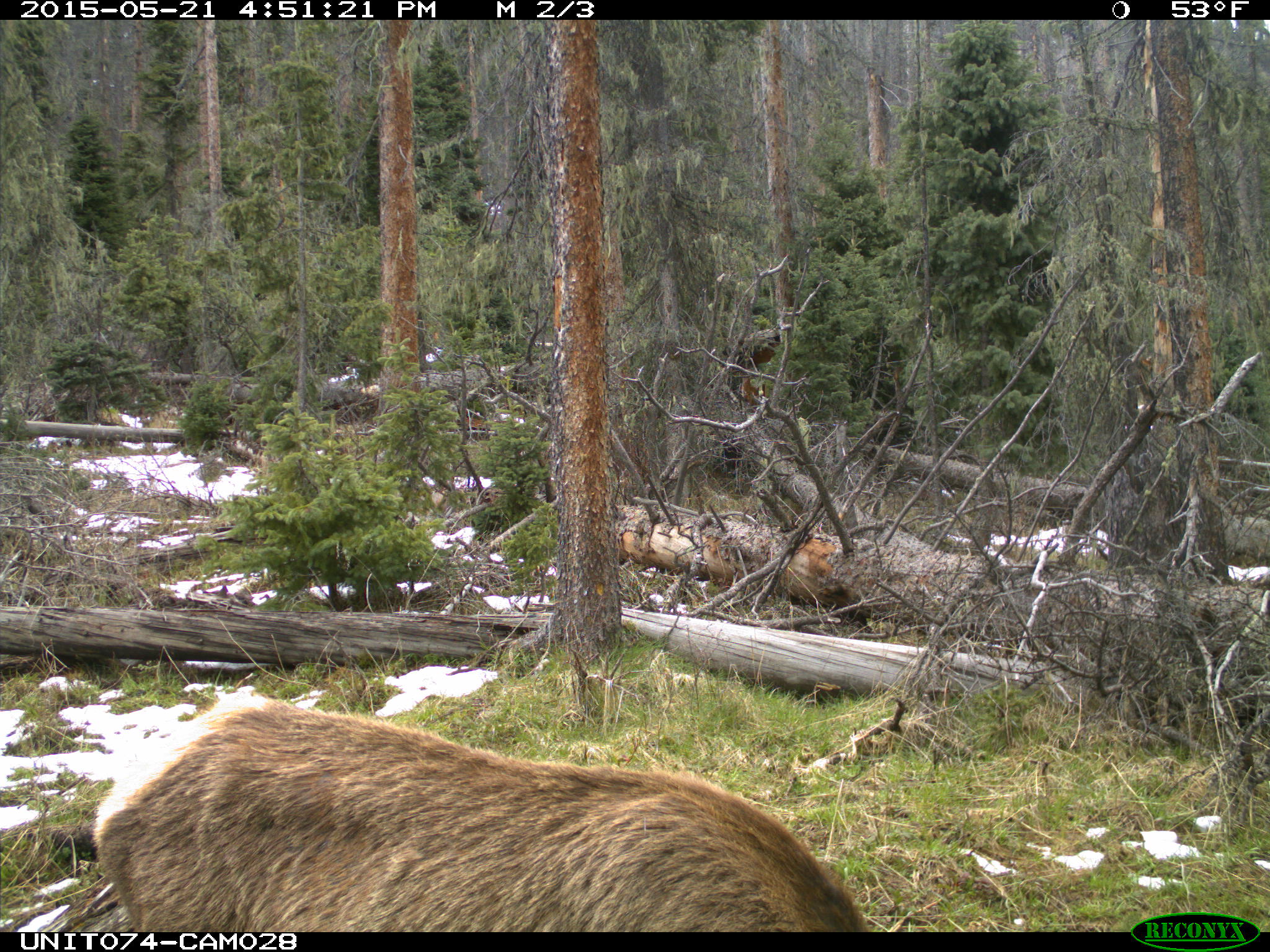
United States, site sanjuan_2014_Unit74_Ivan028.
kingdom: Animalia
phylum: Chordata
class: Mammalia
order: Artiodactyla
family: Cervidae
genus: Cervus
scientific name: Cervus elaphus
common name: red deer